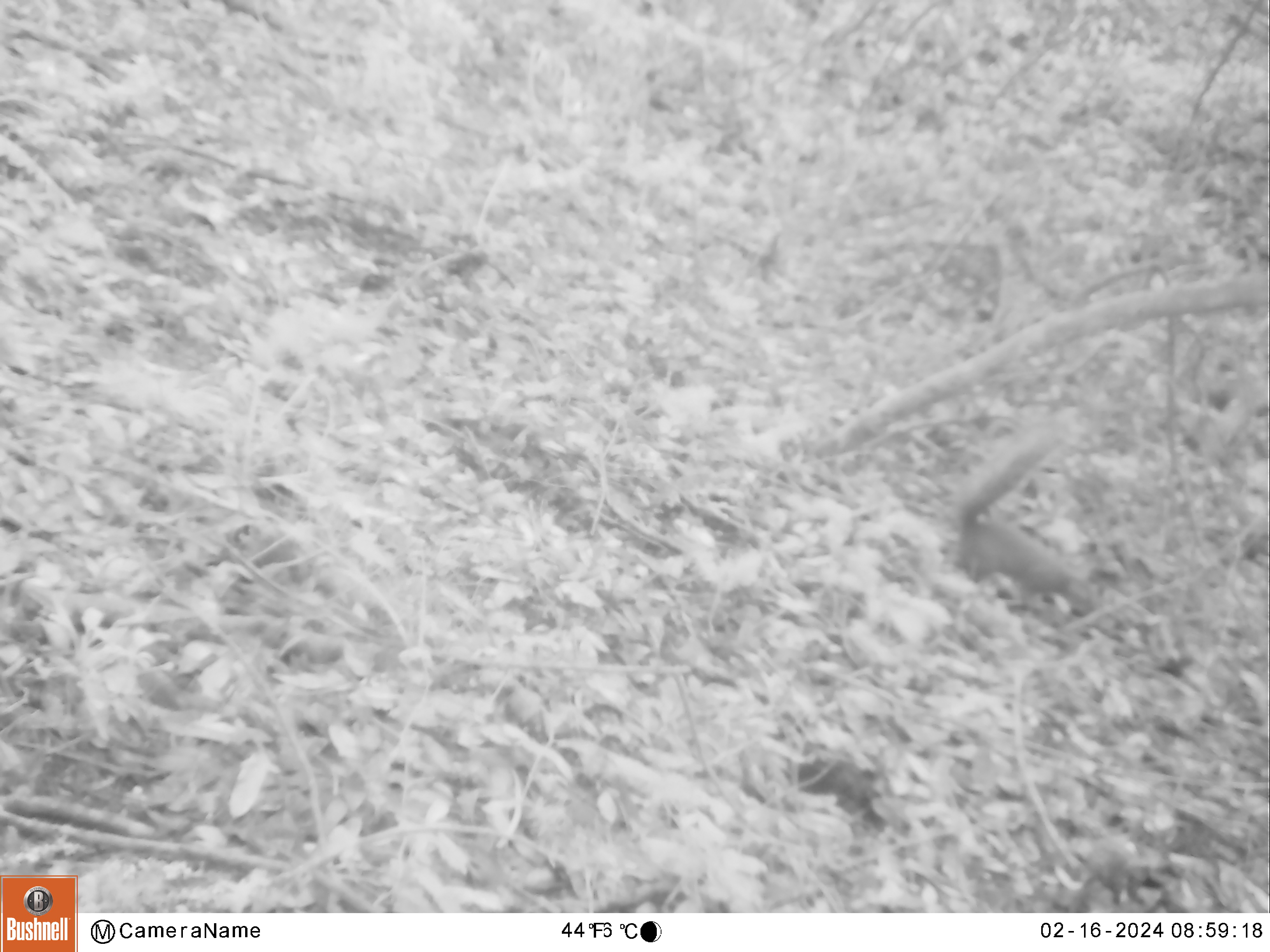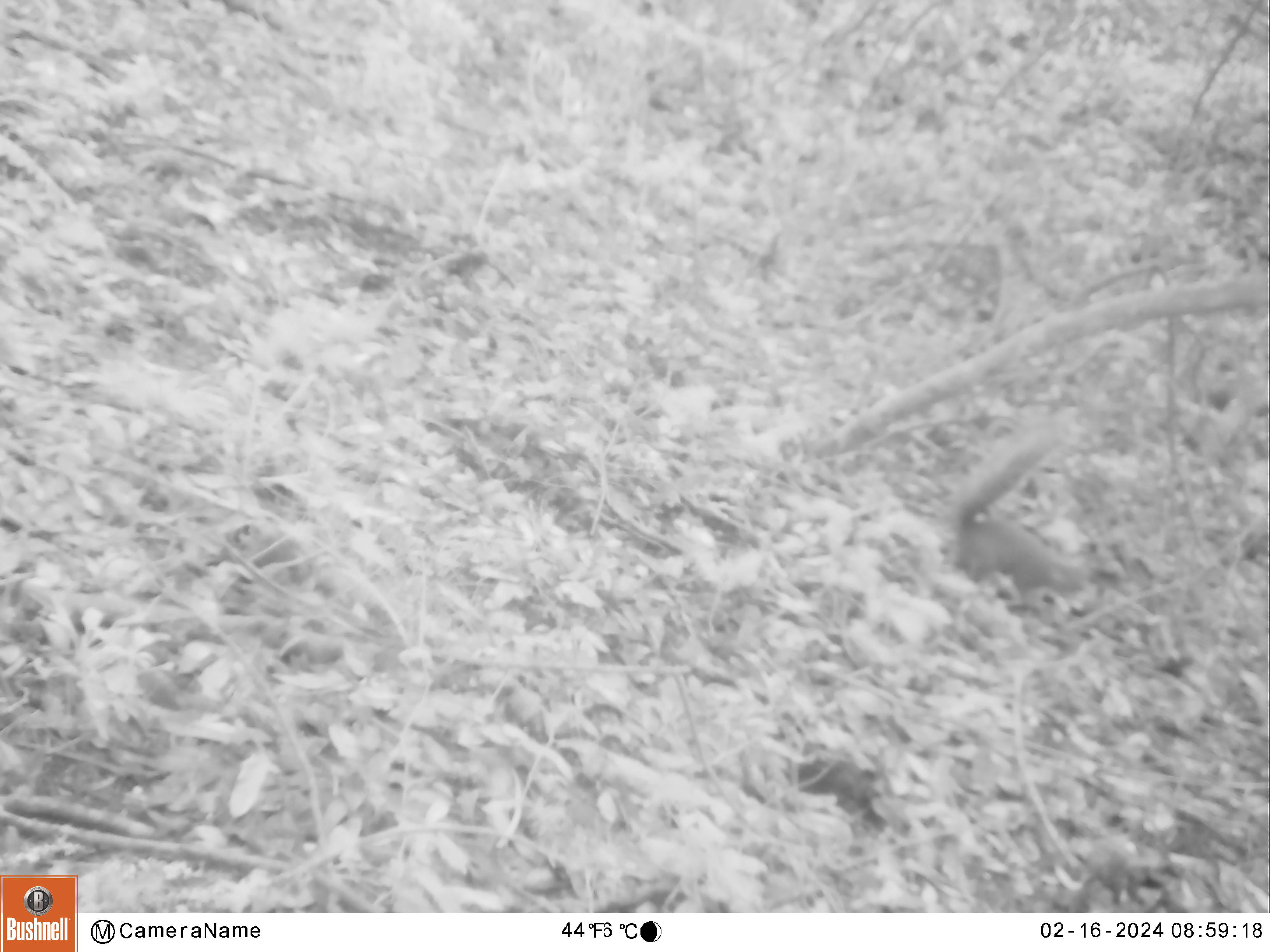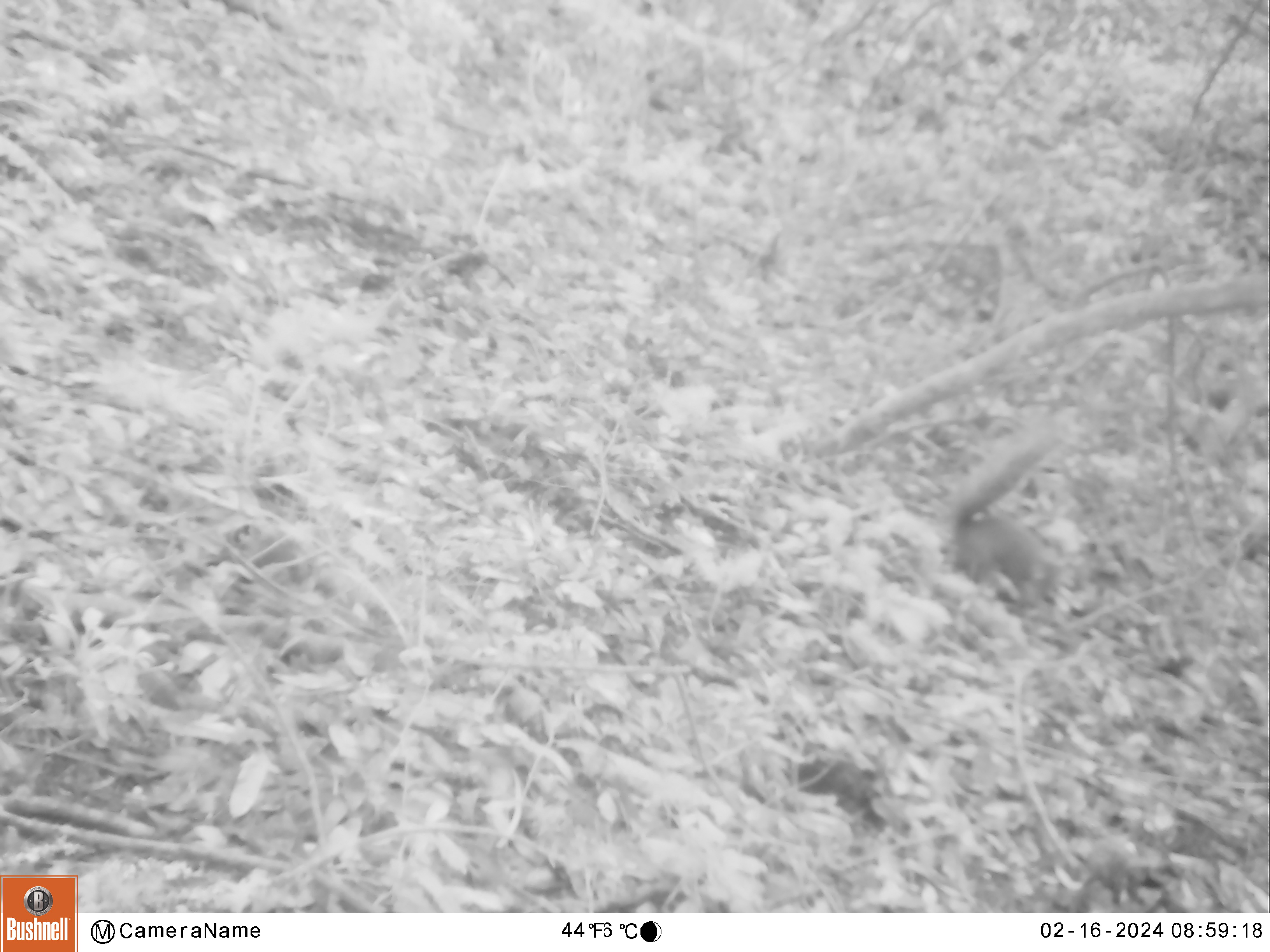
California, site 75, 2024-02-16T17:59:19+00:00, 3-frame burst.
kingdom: Animalia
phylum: Chordata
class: Mammalia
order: Rodentia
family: Sciuridae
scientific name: Sciuridae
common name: squirrel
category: unknown squirrel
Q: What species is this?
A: Unknown squirrel (squirrel) (Sciuridae).